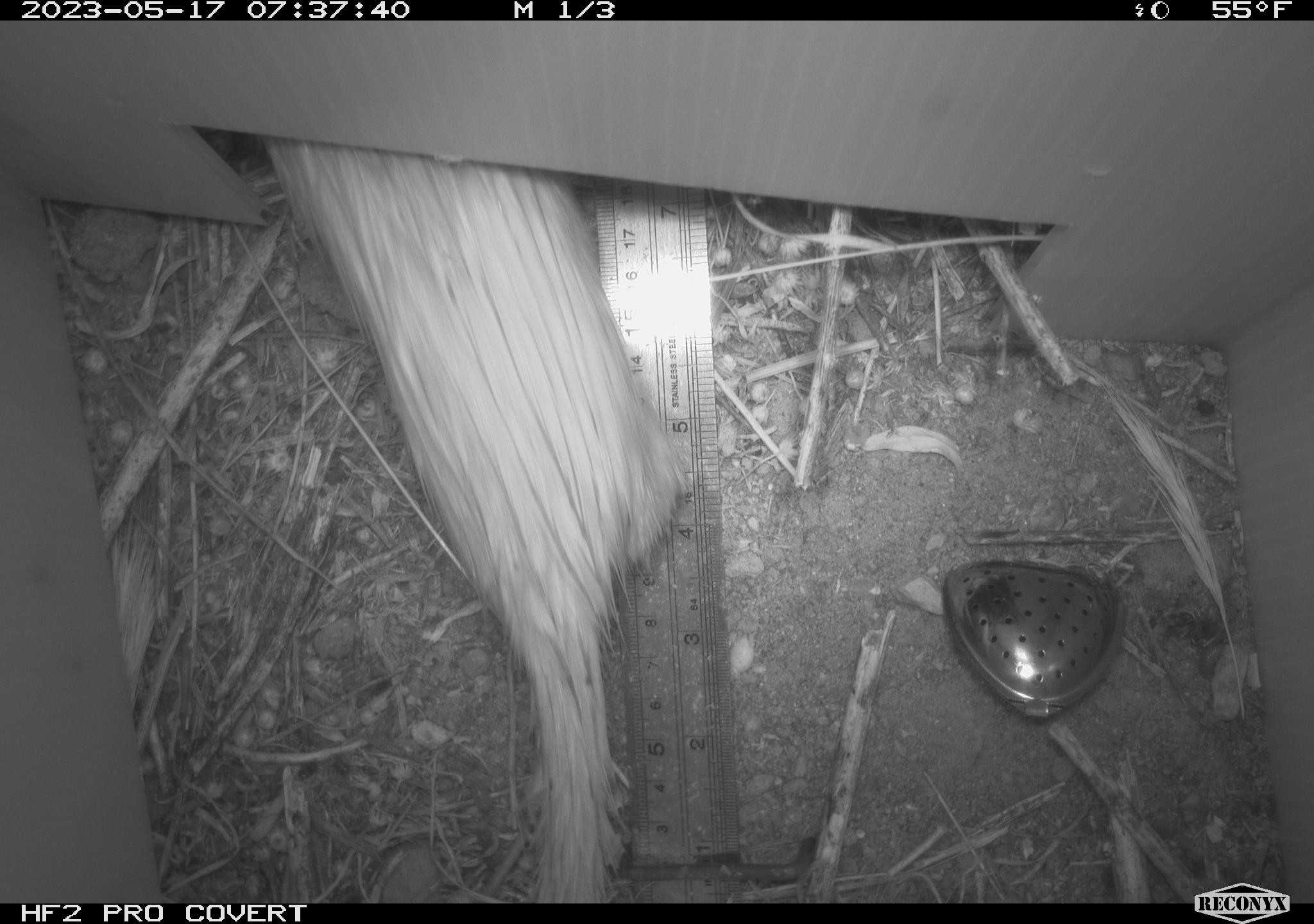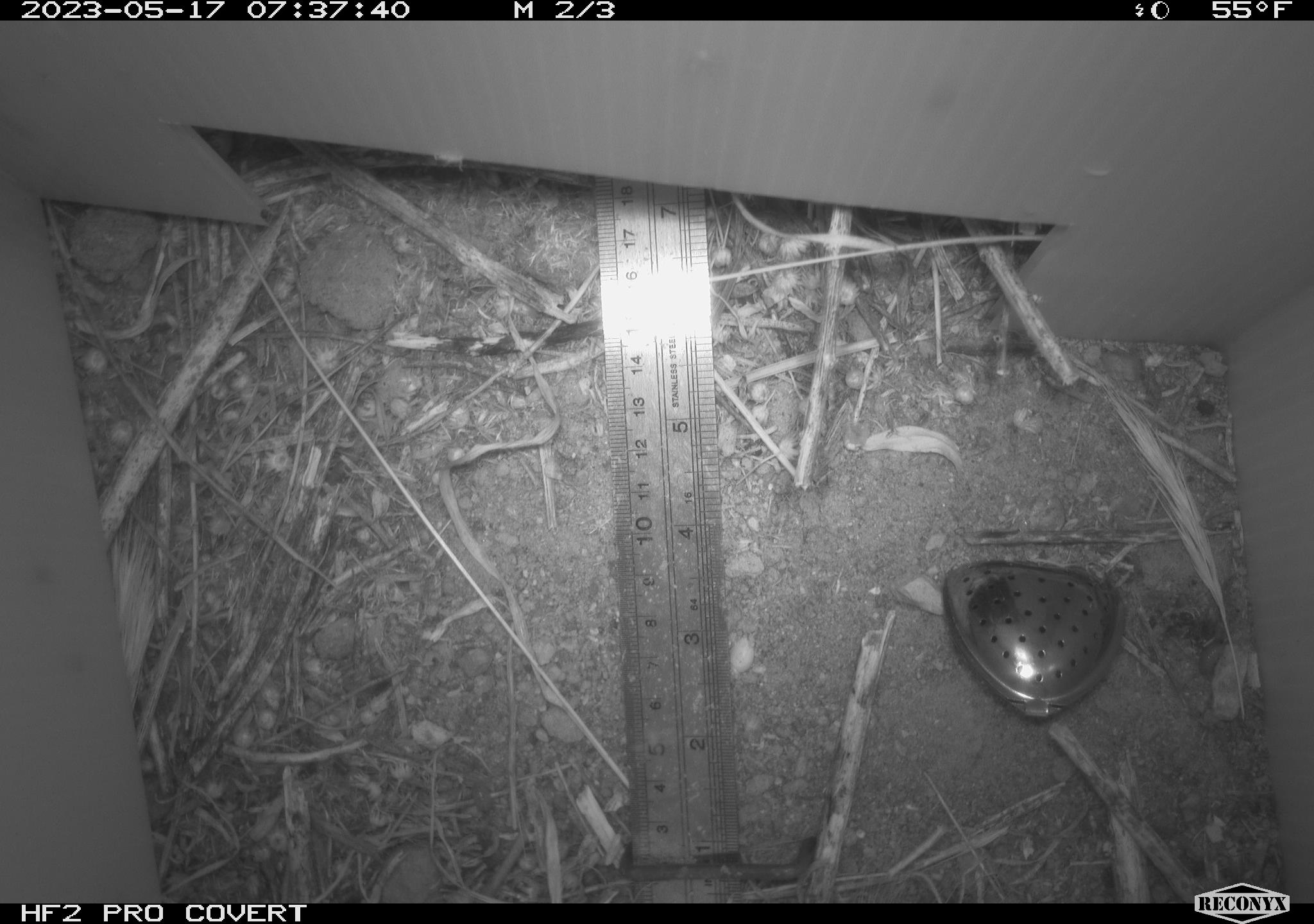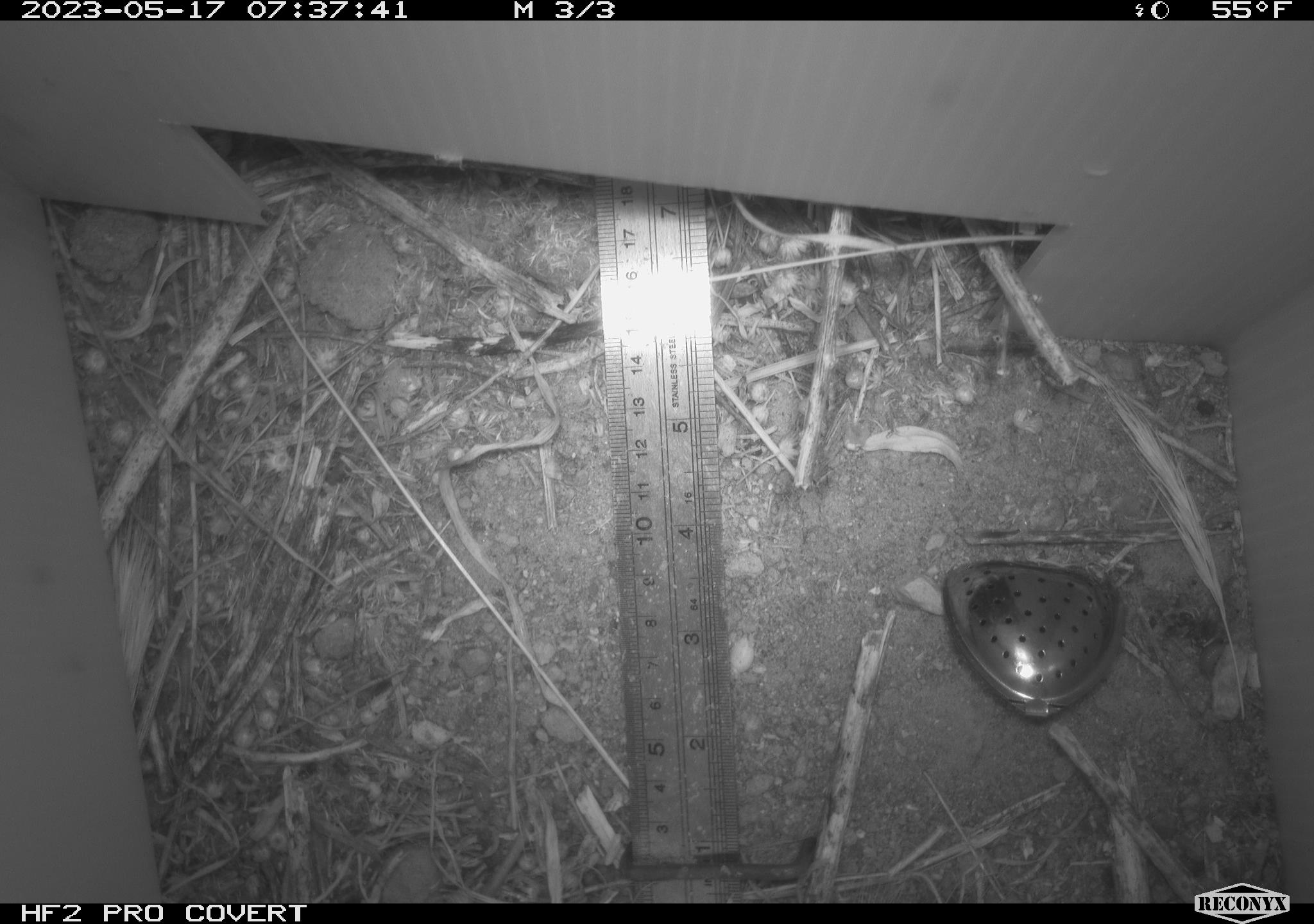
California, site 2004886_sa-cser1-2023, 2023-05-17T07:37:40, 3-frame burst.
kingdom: Animalia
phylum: Chordata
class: Mammalia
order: Carnivora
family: Mustelidae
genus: Mustela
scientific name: Mustela nivalis vulgaris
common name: weasel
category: weasel species